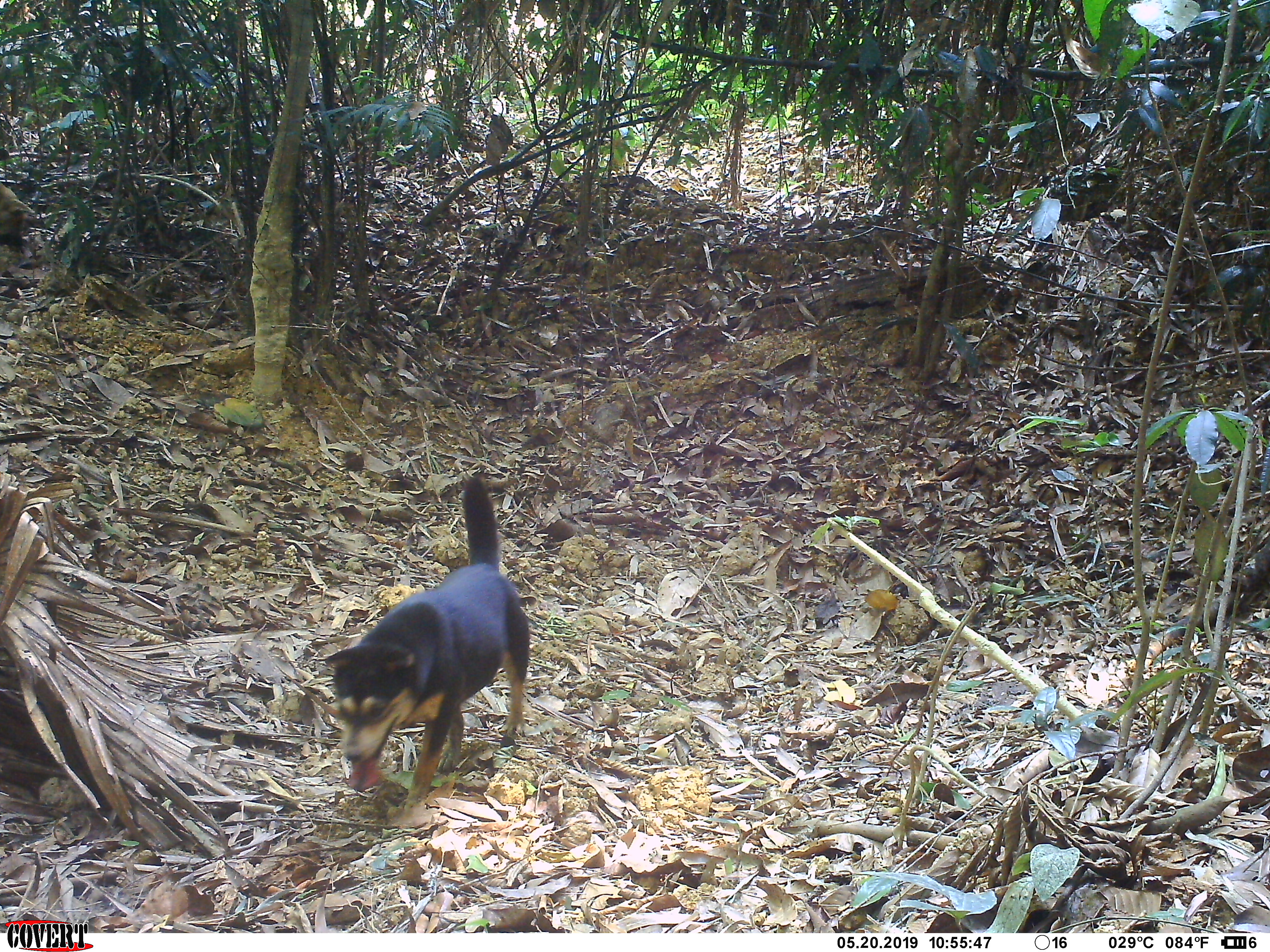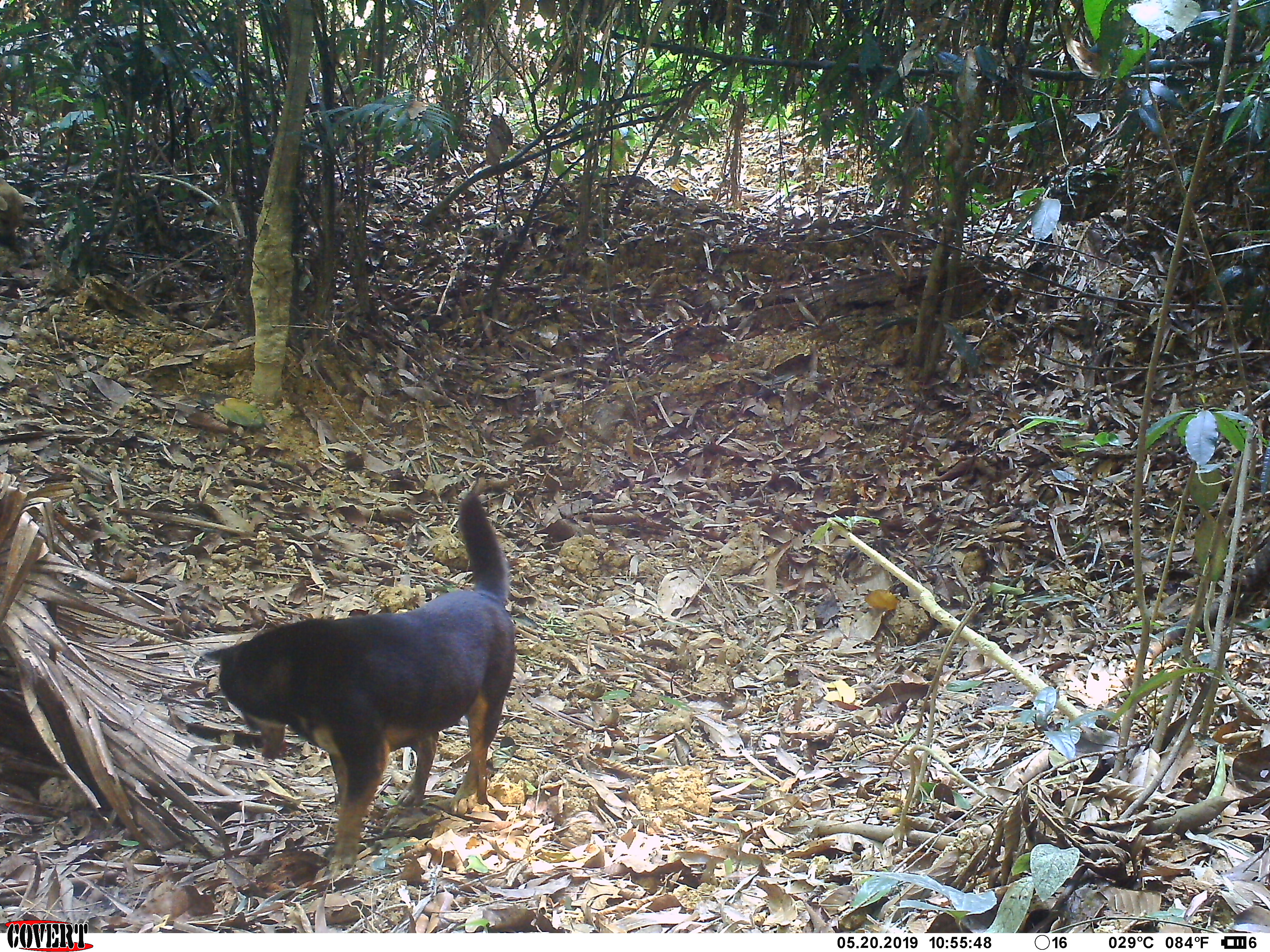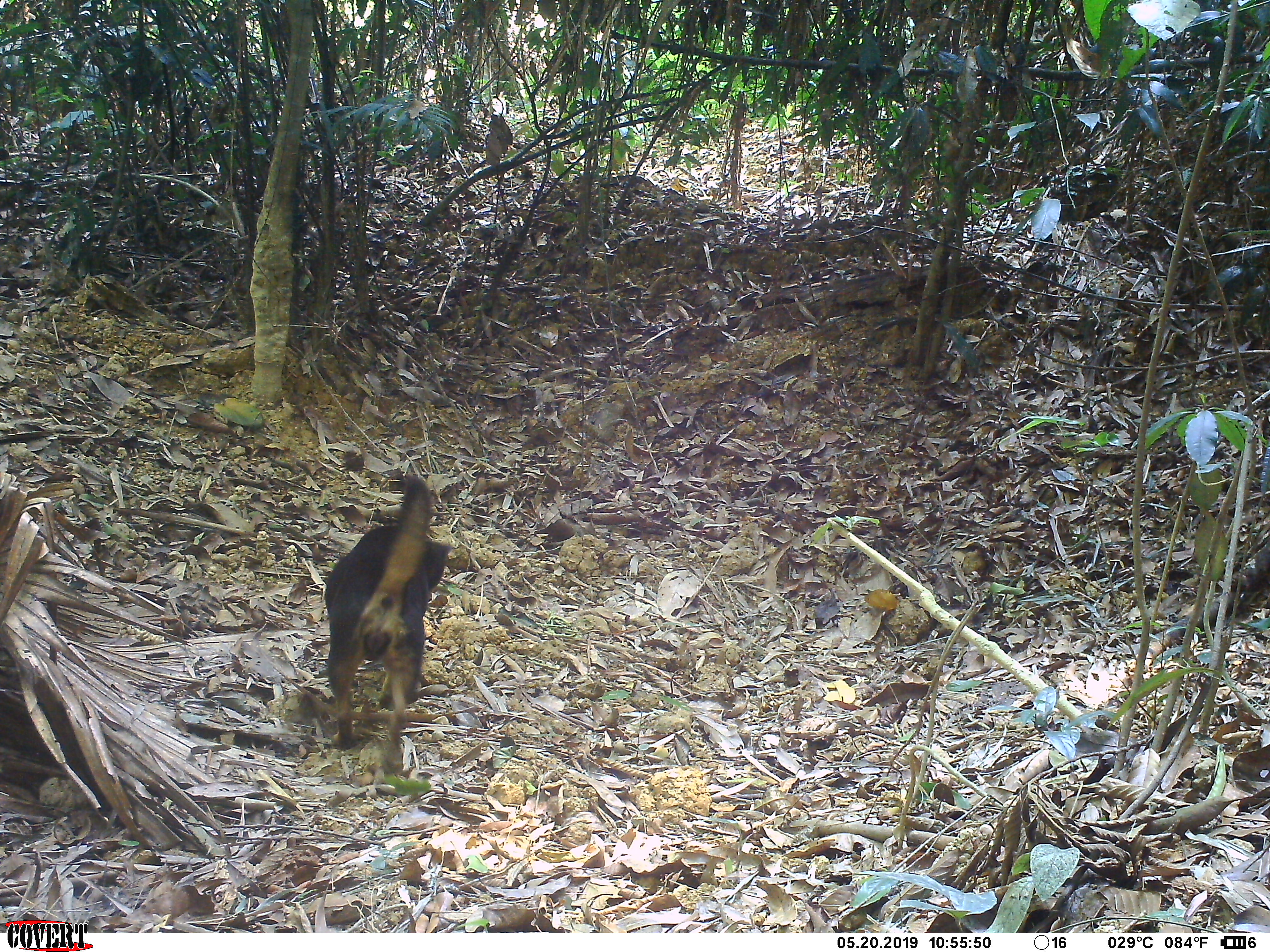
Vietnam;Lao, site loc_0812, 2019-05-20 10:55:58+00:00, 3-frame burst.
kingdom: Animalia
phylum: Chordata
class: Mammalia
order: Carnivora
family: Canidae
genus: Canis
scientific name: Canis familiaris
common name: domestic dog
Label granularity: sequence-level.